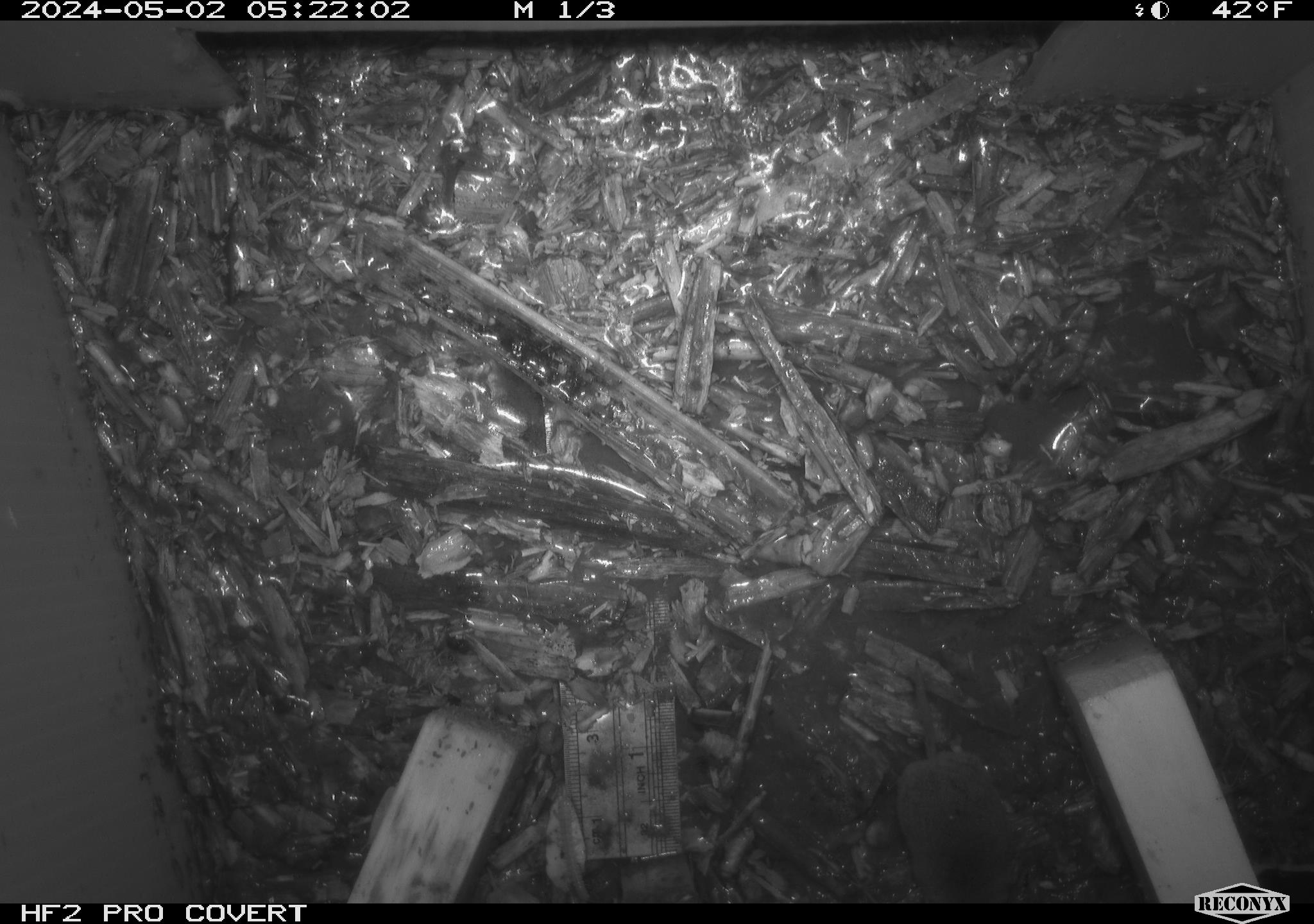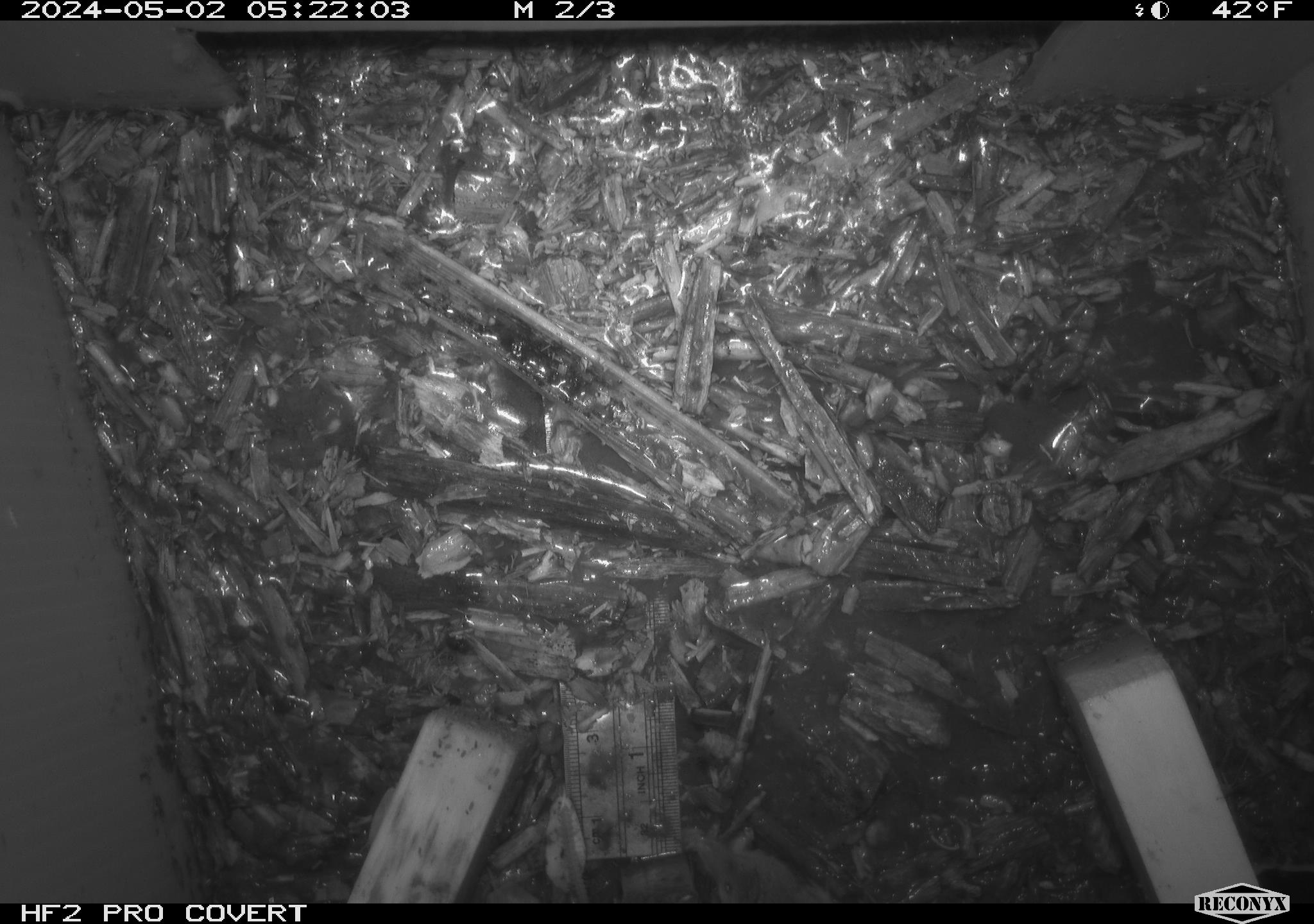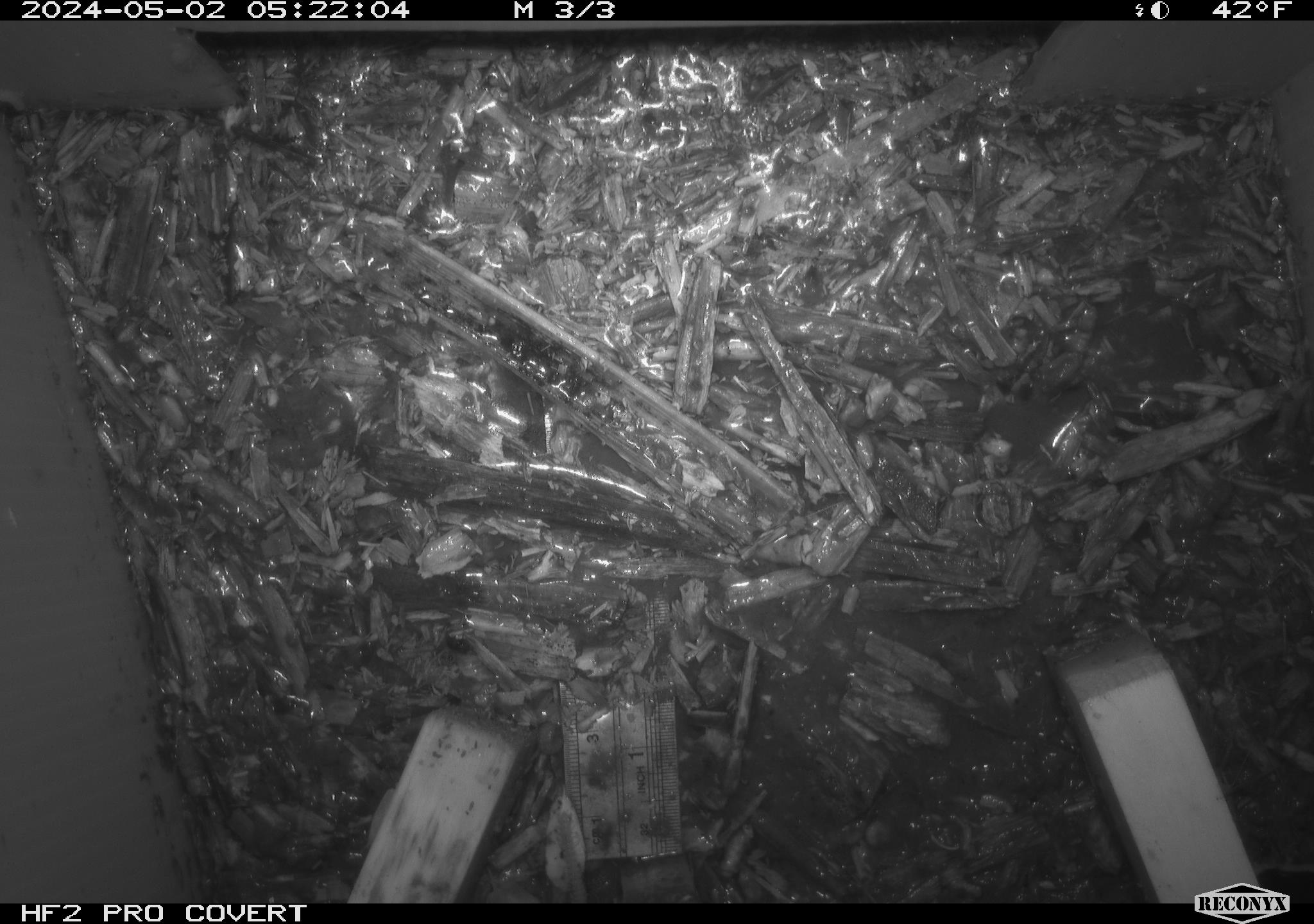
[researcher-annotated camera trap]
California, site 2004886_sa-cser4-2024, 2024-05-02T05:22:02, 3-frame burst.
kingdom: Animalia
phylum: Chordata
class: Mammalia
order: Eulipotyphla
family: Soricidae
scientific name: Soricidae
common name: shrews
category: soricidae family